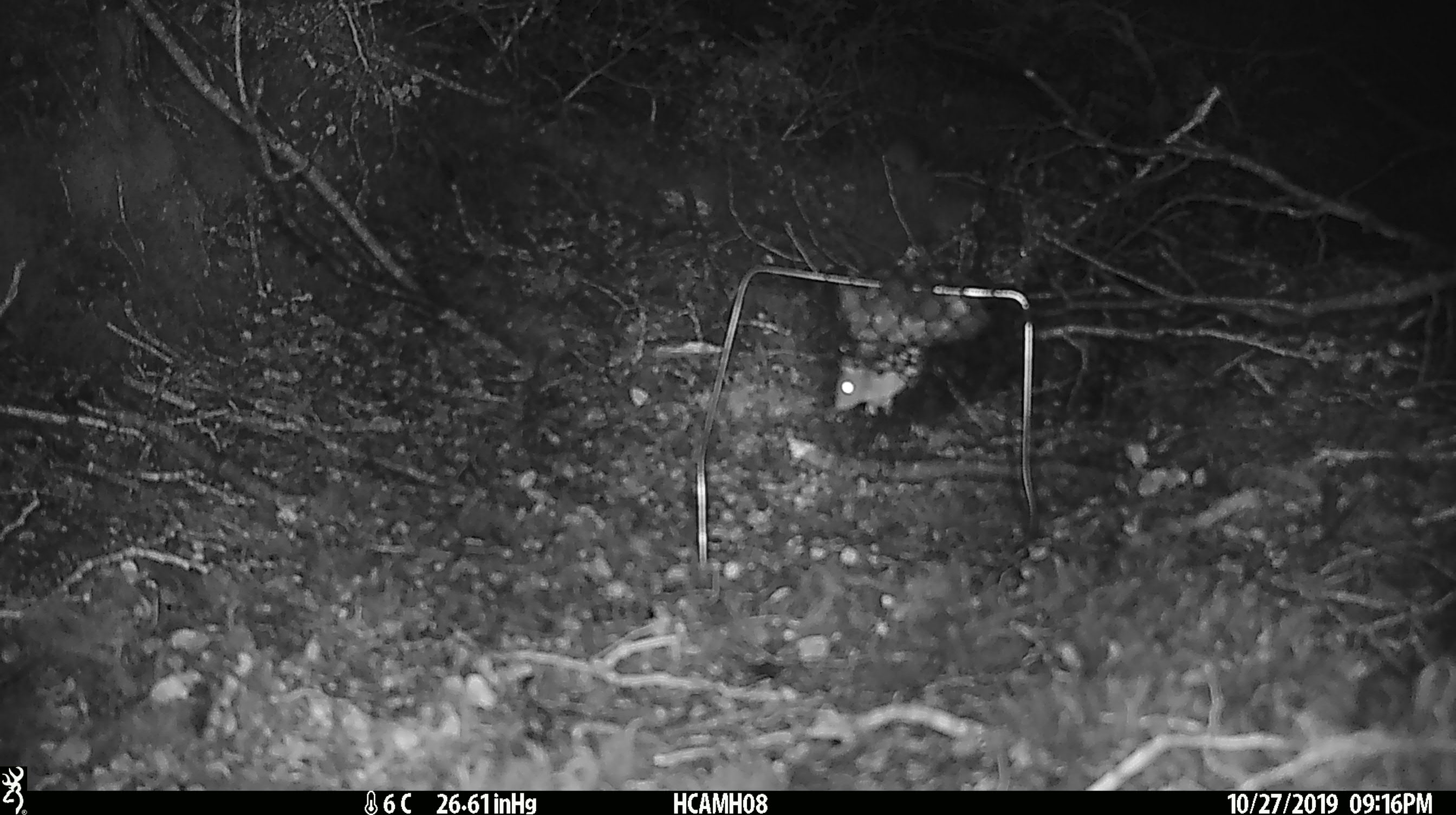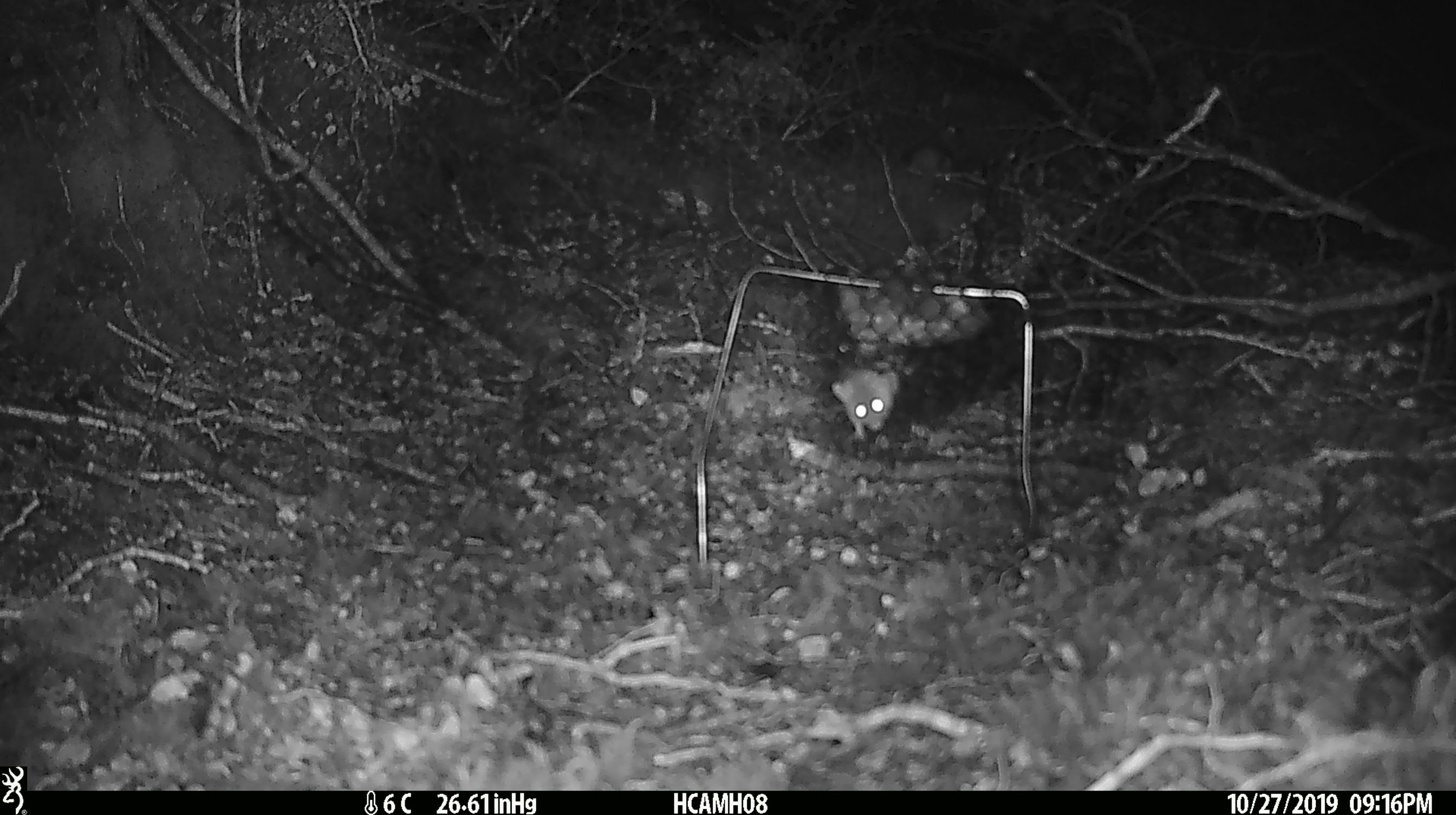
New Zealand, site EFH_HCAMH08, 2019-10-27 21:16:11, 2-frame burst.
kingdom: Animalia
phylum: Chordata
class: Mammalia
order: Rodentia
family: Muridae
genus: Mus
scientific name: Mus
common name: mouse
Mouse (Mus).